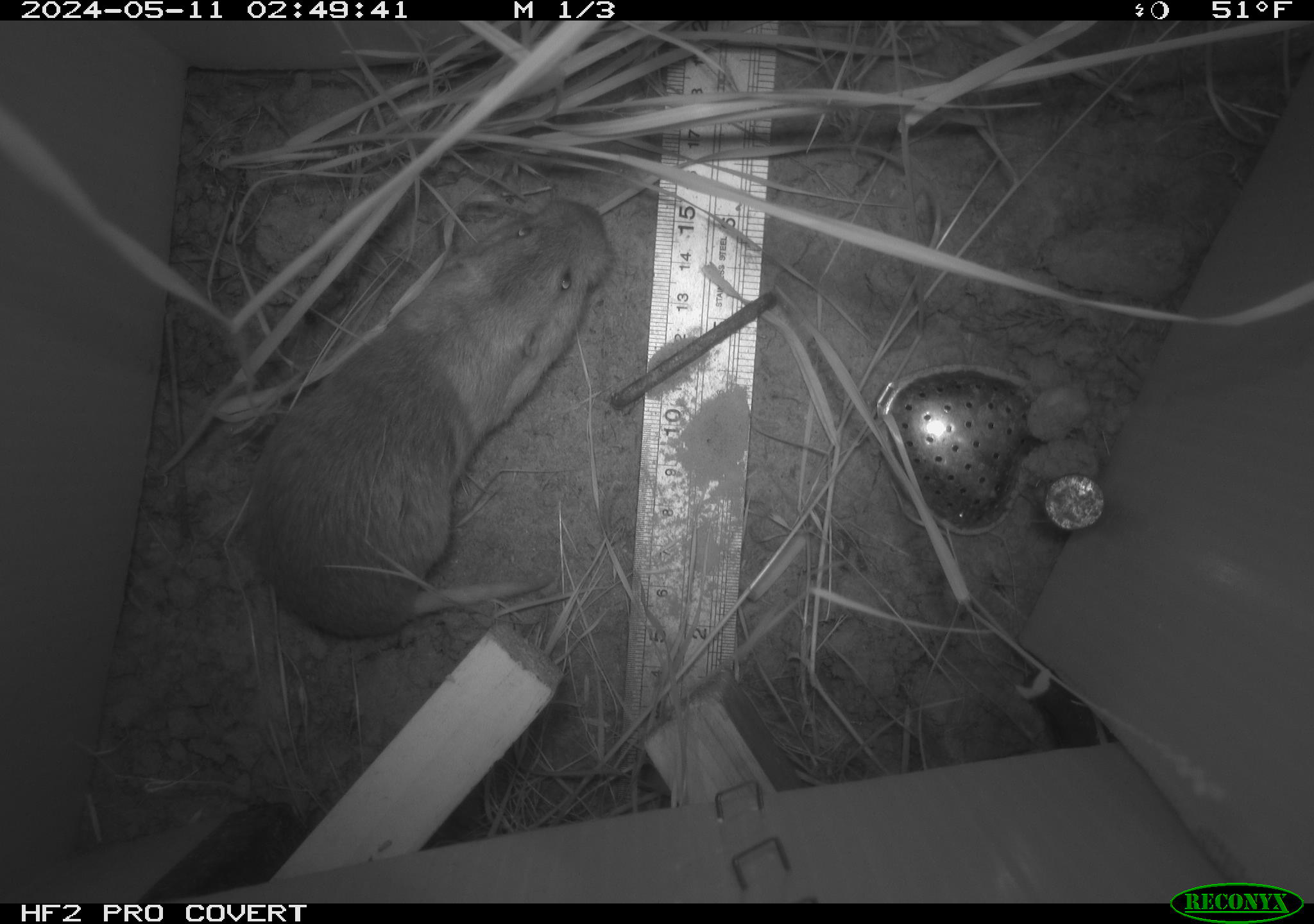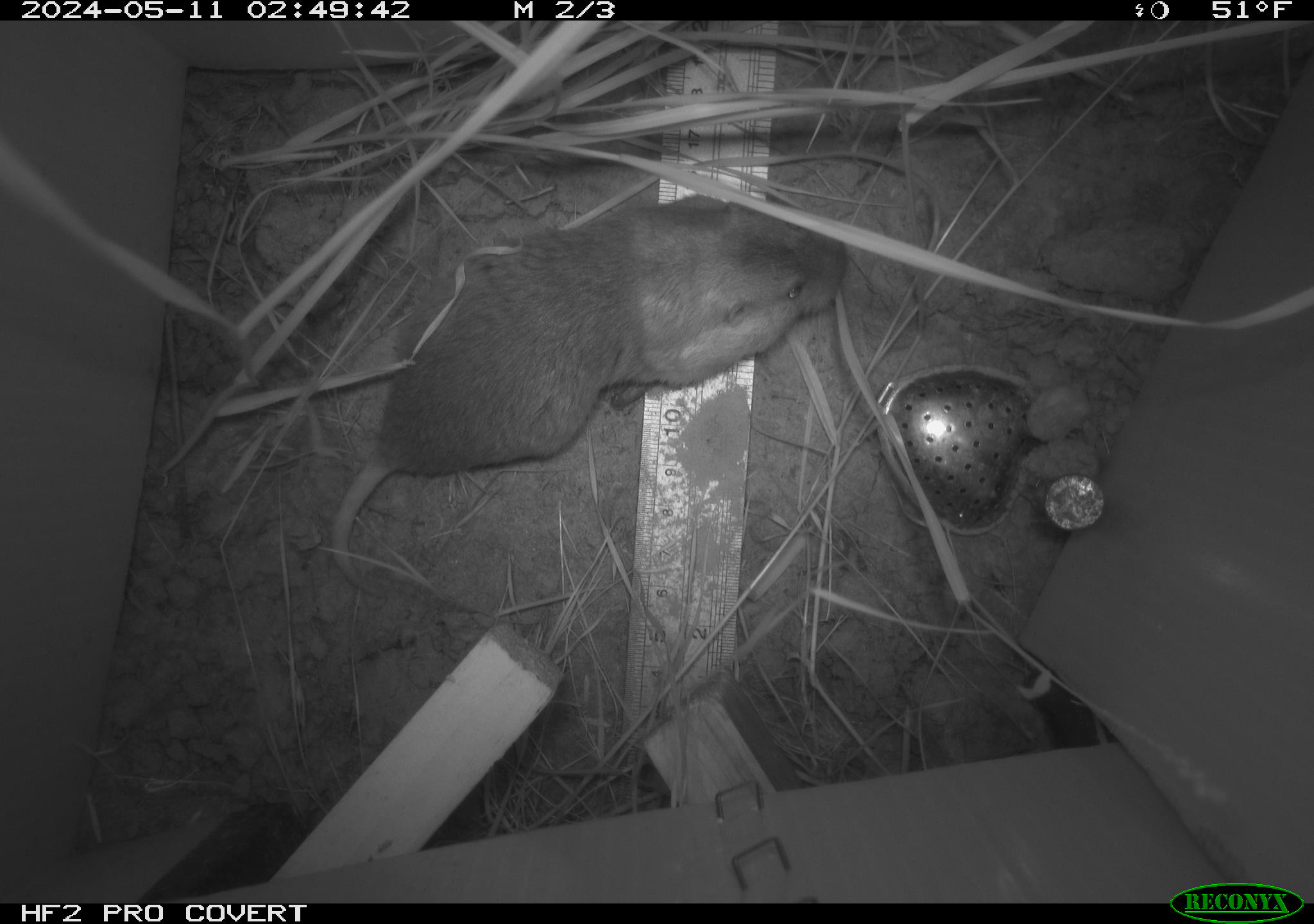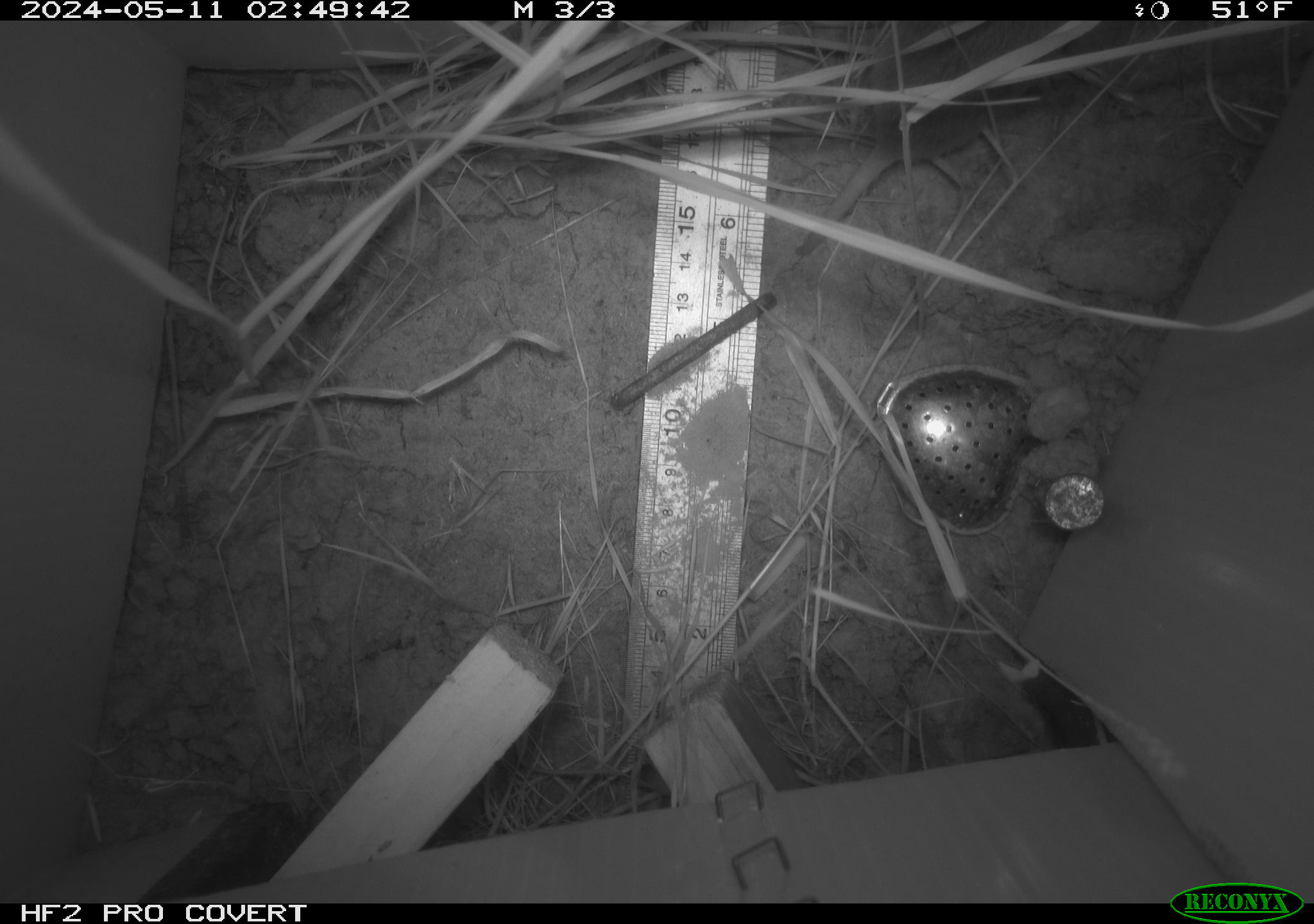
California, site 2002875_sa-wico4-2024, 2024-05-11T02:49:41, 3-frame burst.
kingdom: Animalia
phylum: Chordata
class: Mammalia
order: Rodentia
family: Geomyidae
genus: Thomomys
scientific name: Thomomys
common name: smooth-toothed pocket gophers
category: thomomys species